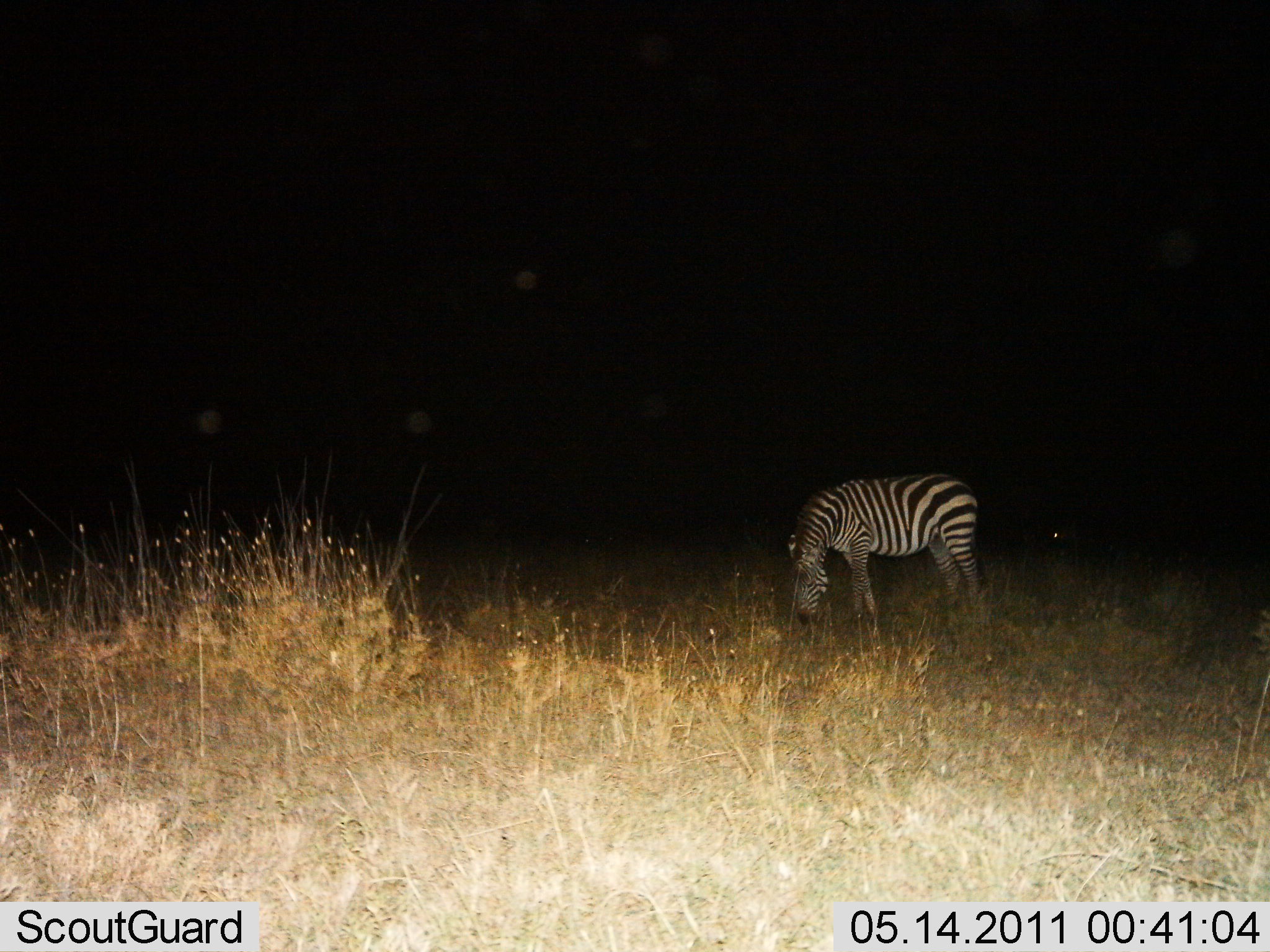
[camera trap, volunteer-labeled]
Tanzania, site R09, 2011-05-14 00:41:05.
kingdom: Animalia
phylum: Chordata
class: Mammalia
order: Perissodactyla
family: Equidae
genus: Equus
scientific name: Equus quagga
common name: plains zebra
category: zebra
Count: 1.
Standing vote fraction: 55%.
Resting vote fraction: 9%.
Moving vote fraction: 0%.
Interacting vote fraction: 0%.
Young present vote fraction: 0%.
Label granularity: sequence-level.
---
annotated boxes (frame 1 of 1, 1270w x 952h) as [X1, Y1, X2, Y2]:
animal: [784, 473, 990, 630]